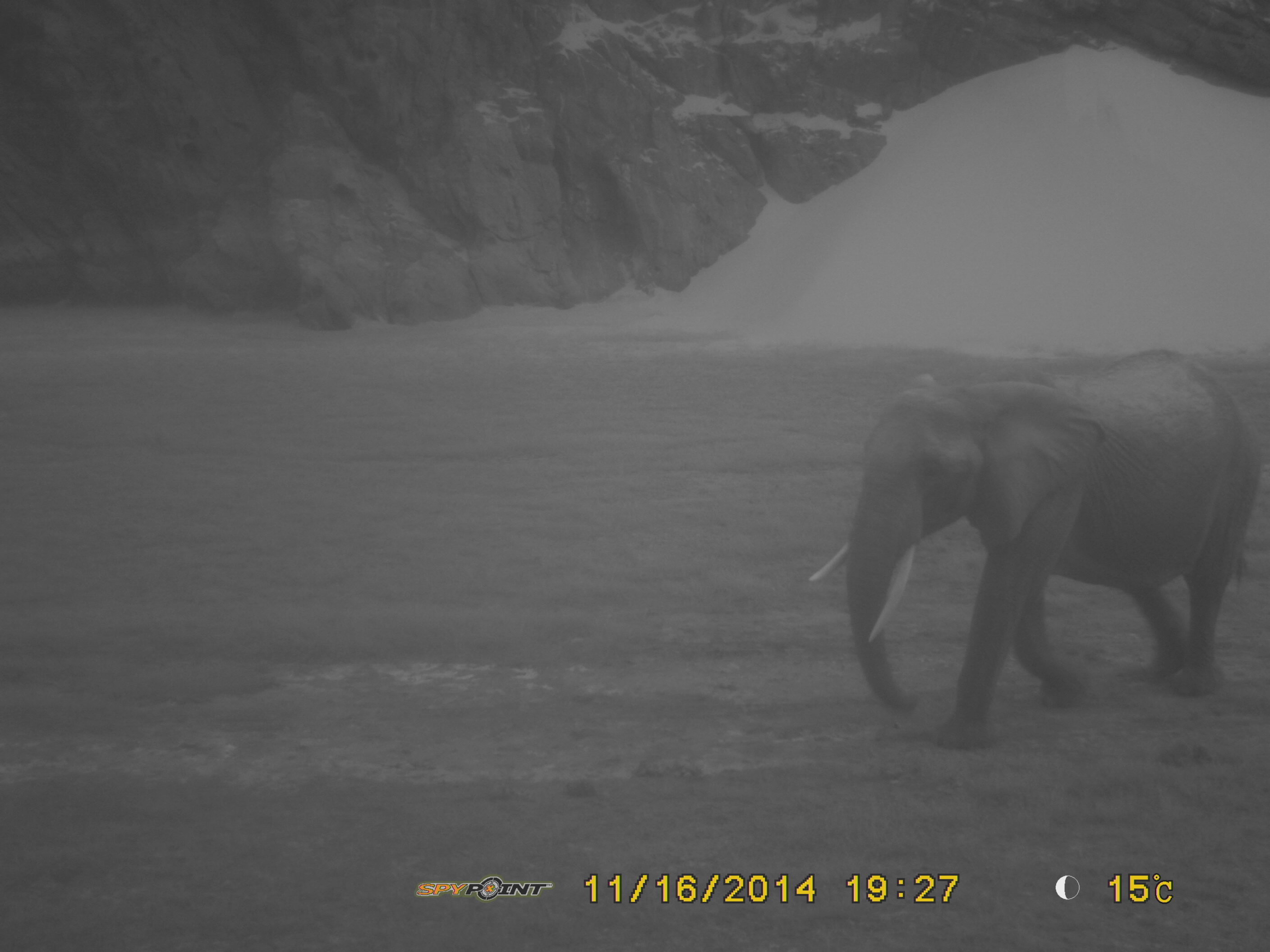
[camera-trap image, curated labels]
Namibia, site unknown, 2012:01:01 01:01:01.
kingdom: Animalia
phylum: Chordata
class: Mammalia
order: Proboscidea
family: Elephantidae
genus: Loxodonta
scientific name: Loxodonta africana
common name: african elephant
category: loxodanta africana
Loxodanta africana (african elephant) (Loxodonta africana).